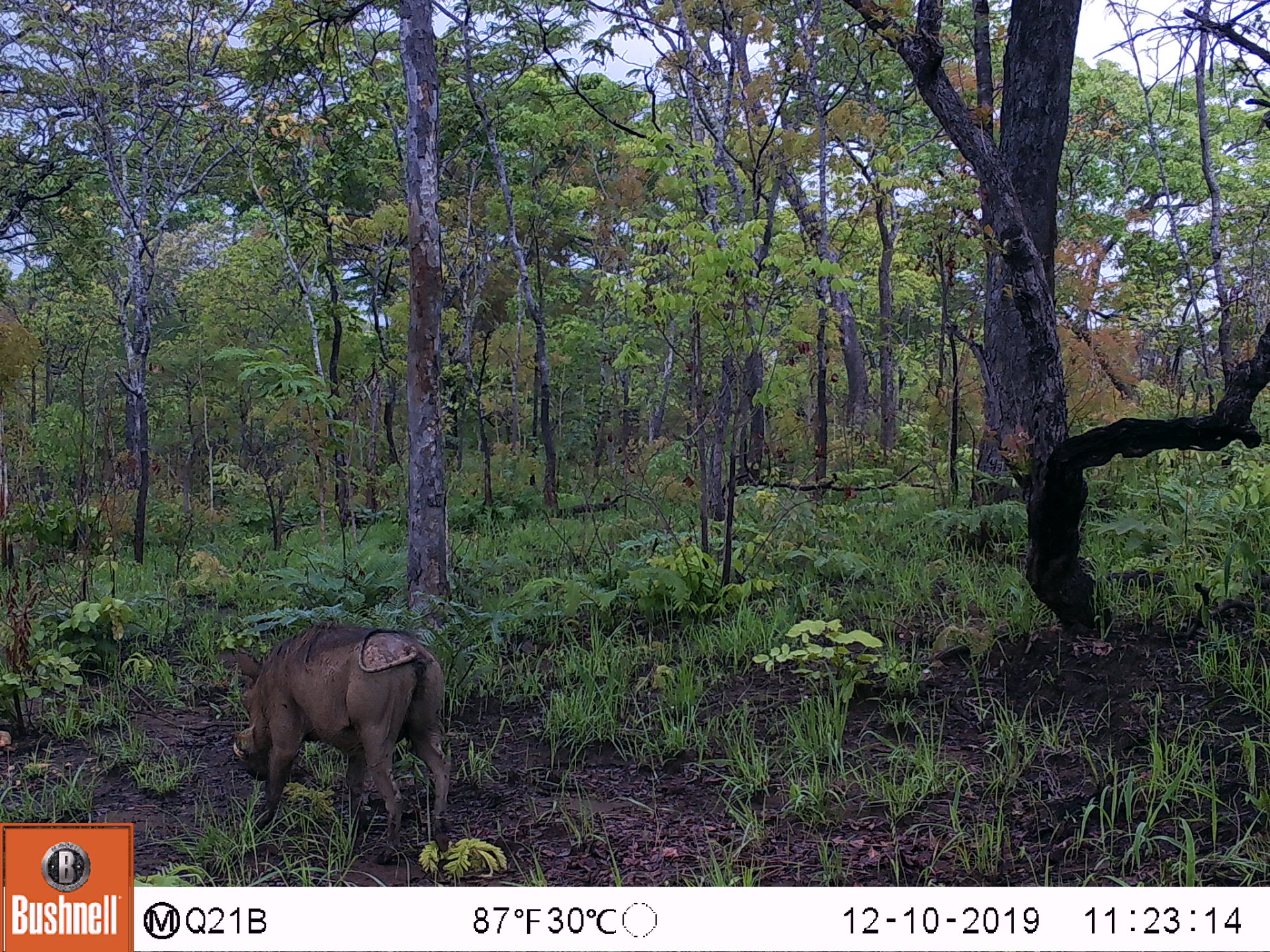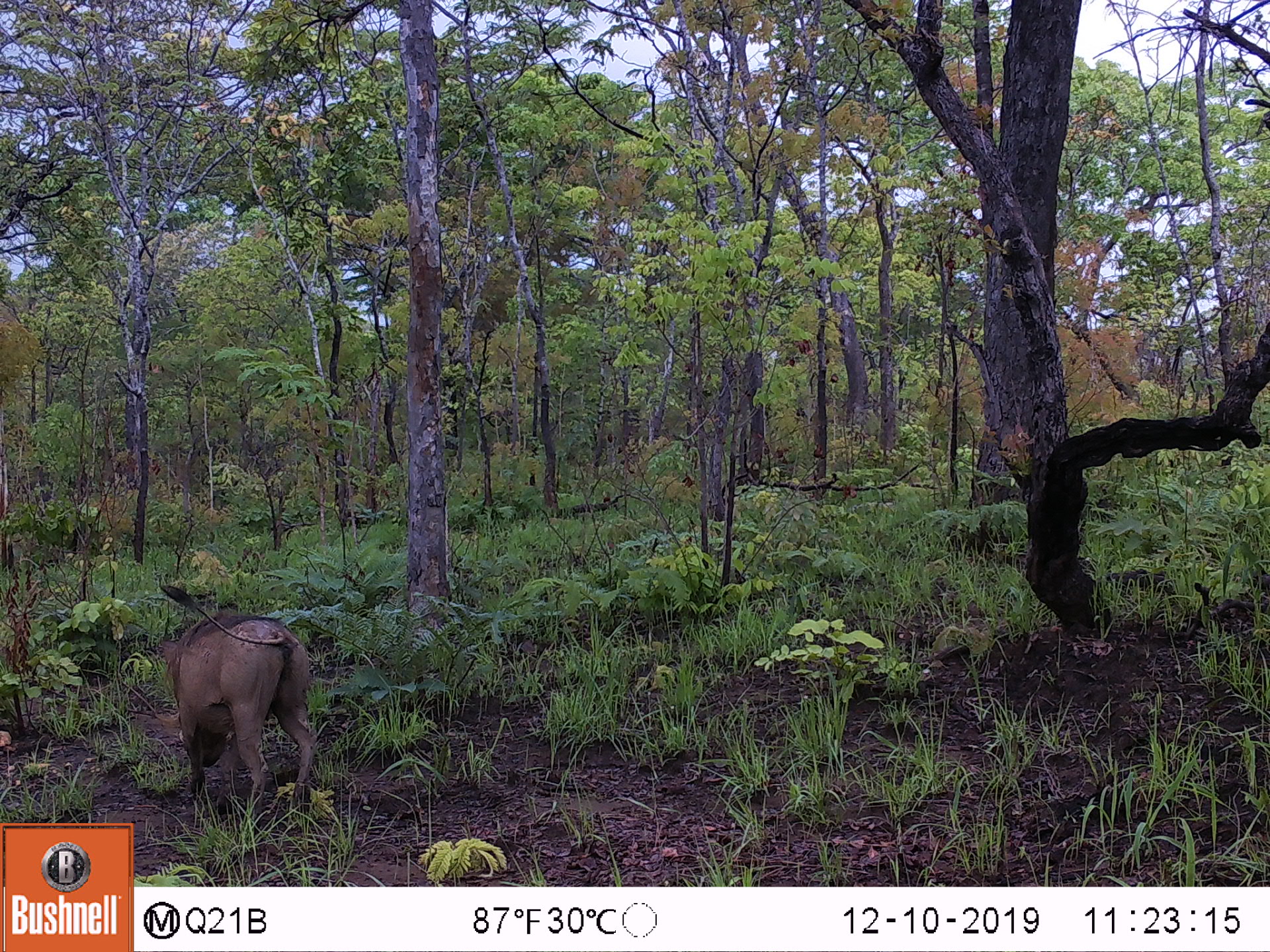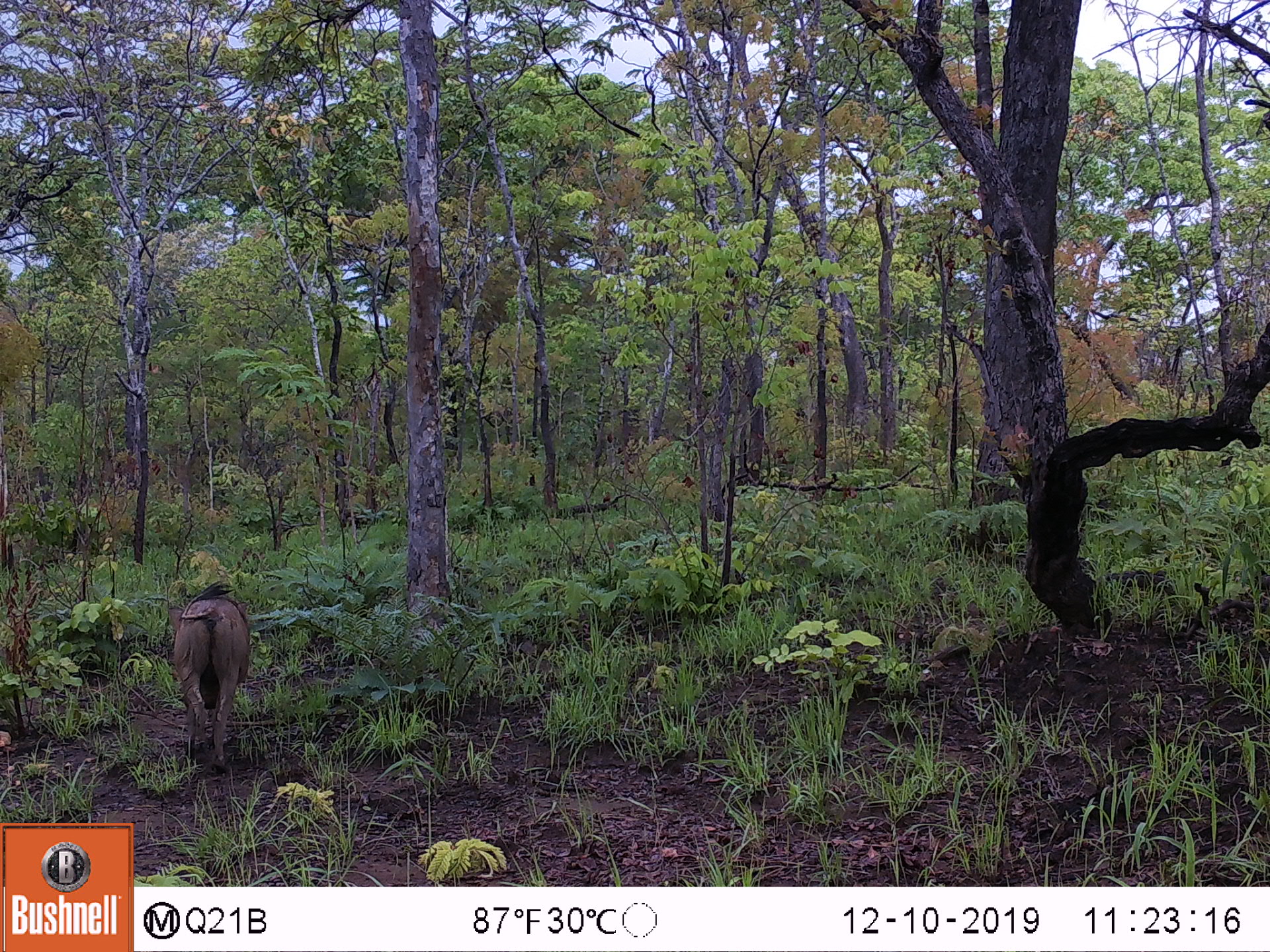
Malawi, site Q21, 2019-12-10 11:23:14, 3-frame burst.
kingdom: Animalia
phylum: Chordata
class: Mammalia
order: Artiodactyla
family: Suidae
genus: Phacochoerus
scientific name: Phacochoerus africanus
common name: common warthog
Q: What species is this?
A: Common warthog (Phacochoerus africanus).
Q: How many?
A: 1.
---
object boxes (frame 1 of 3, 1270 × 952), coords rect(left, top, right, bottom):
common warthog: rect(226, 619, 454, 868)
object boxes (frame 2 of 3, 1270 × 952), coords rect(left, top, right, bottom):
common warthog: rect(152, 590, 322, 814)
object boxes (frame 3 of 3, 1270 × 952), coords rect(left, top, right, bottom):
common warthog: rect(169, 584, 253, 766)